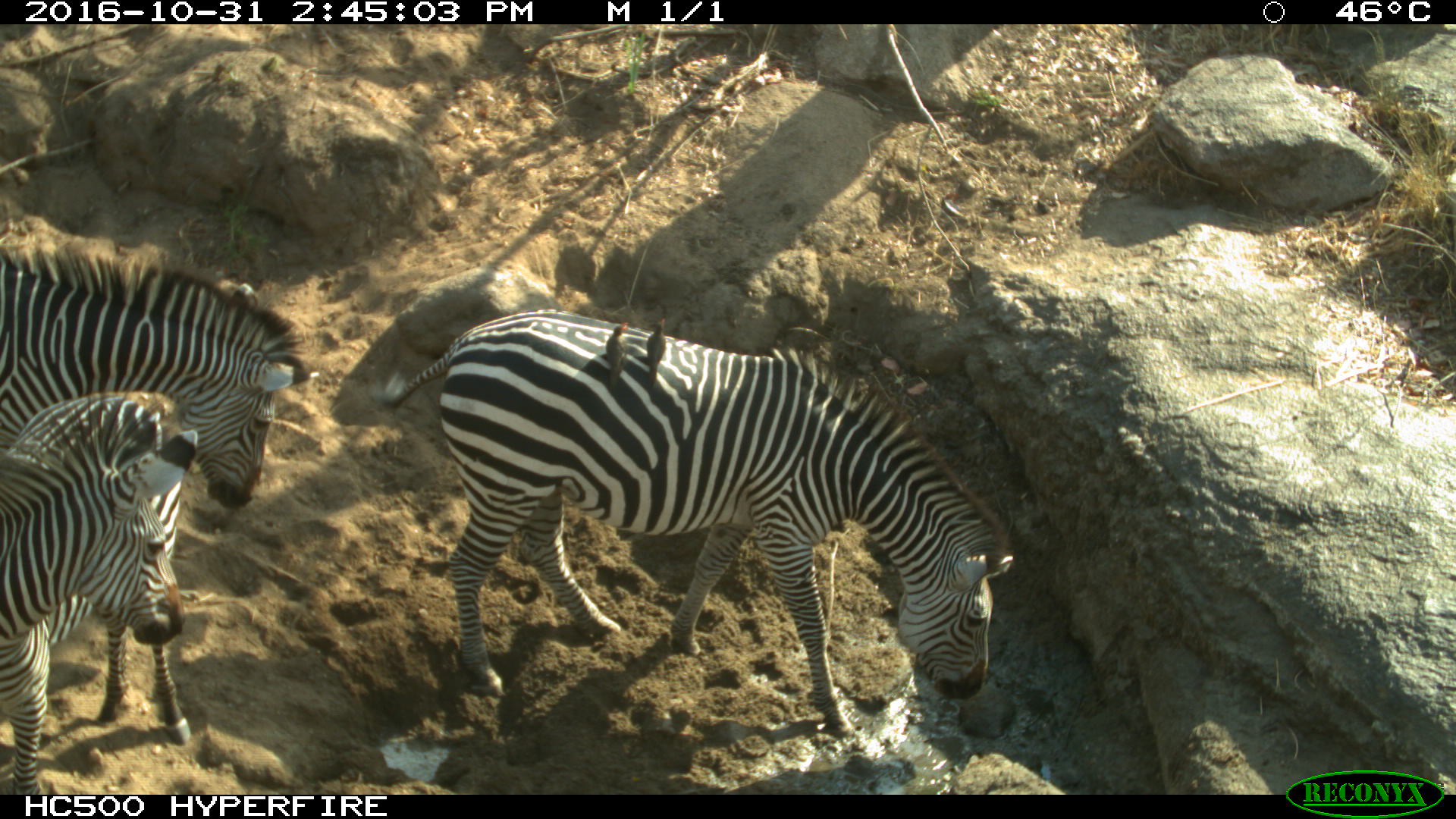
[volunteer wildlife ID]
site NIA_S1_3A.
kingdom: Animalia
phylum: Chordata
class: Aves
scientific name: Aves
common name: bird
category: birdother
Birdother (bird) (Aves), count 2. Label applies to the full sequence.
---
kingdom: Animalia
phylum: Chordata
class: Mammalia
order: Perissodactyla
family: Equidae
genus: Equus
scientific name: Equus quagga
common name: plains zebra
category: zebraplains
Zebraplains (plains zebra) (Equus quagga), count 3. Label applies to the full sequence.